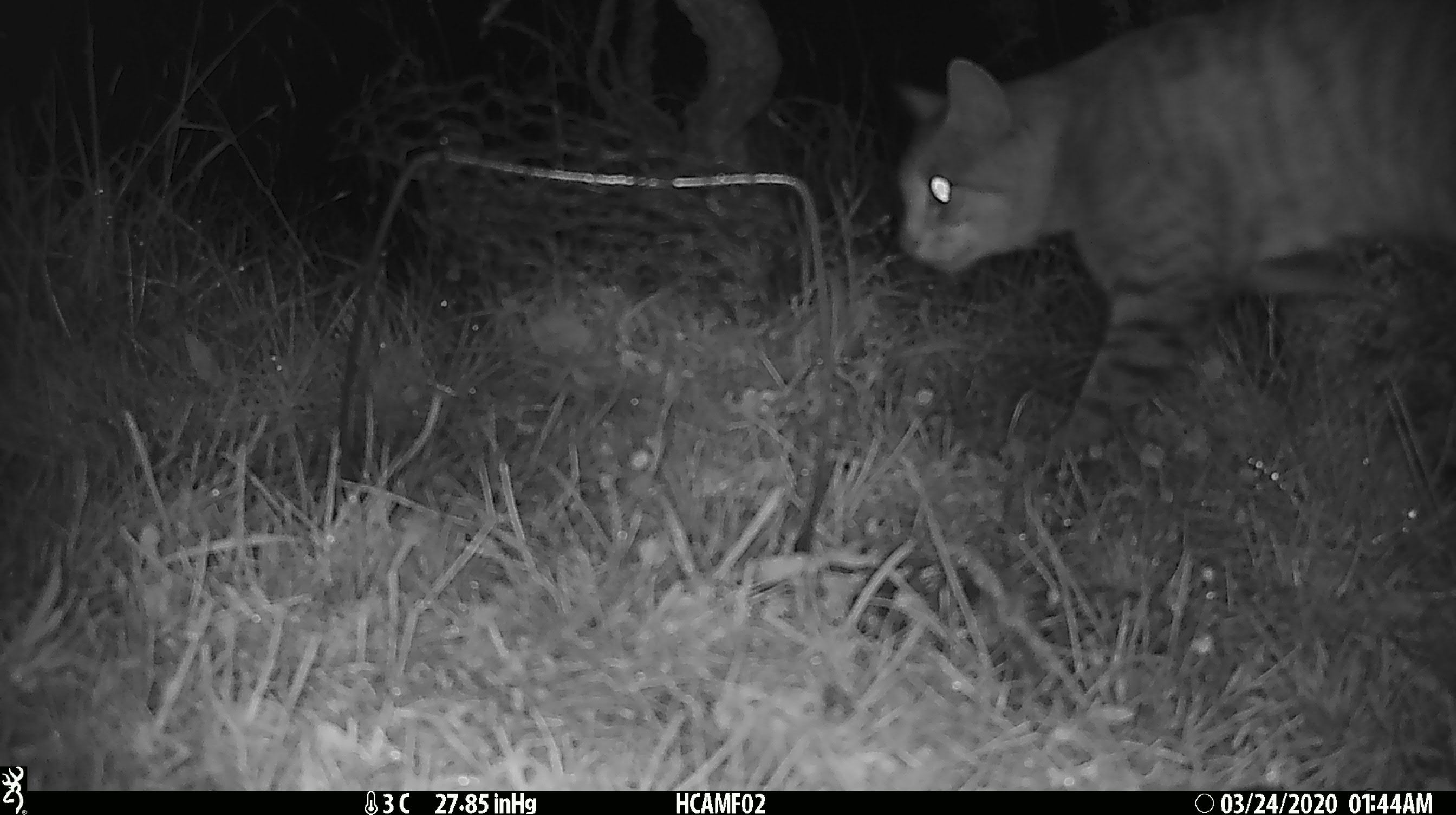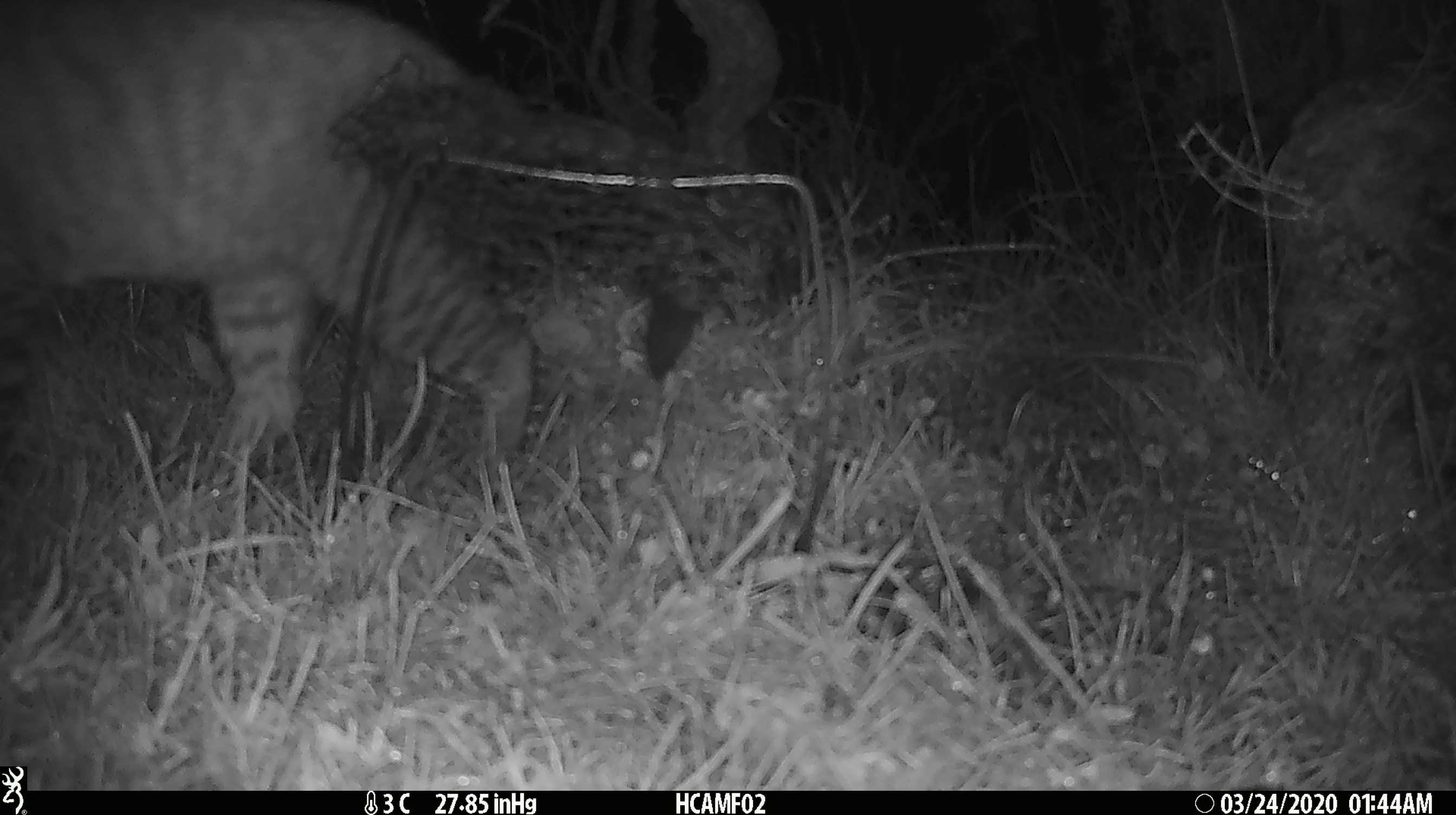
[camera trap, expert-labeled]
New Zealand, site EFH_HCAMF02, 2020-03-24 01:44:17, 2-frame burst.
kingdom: Animalia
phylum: Chordata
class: Mammalia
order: Carnivora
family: Felidae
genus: Felis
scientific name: Felis catus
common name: domestic cat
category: cat